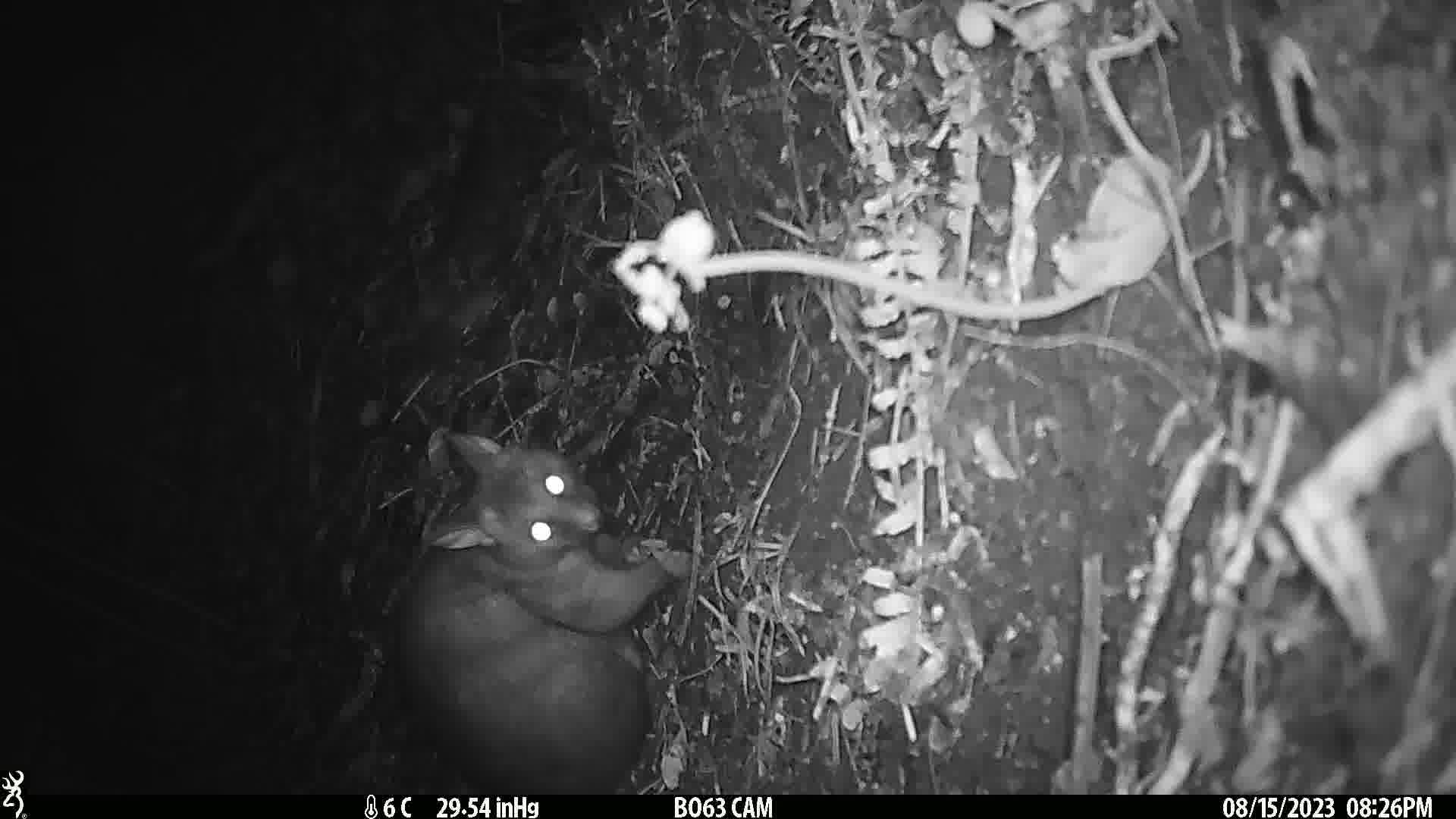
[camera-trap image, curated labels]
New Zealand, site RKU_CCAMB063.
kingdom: Animalia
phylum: Chordata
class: Mammalia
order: Diprotodontia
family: Phalangeridae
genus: Trichosurus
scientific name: Trichosurus vulpecula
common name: common brushtail possum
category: possum